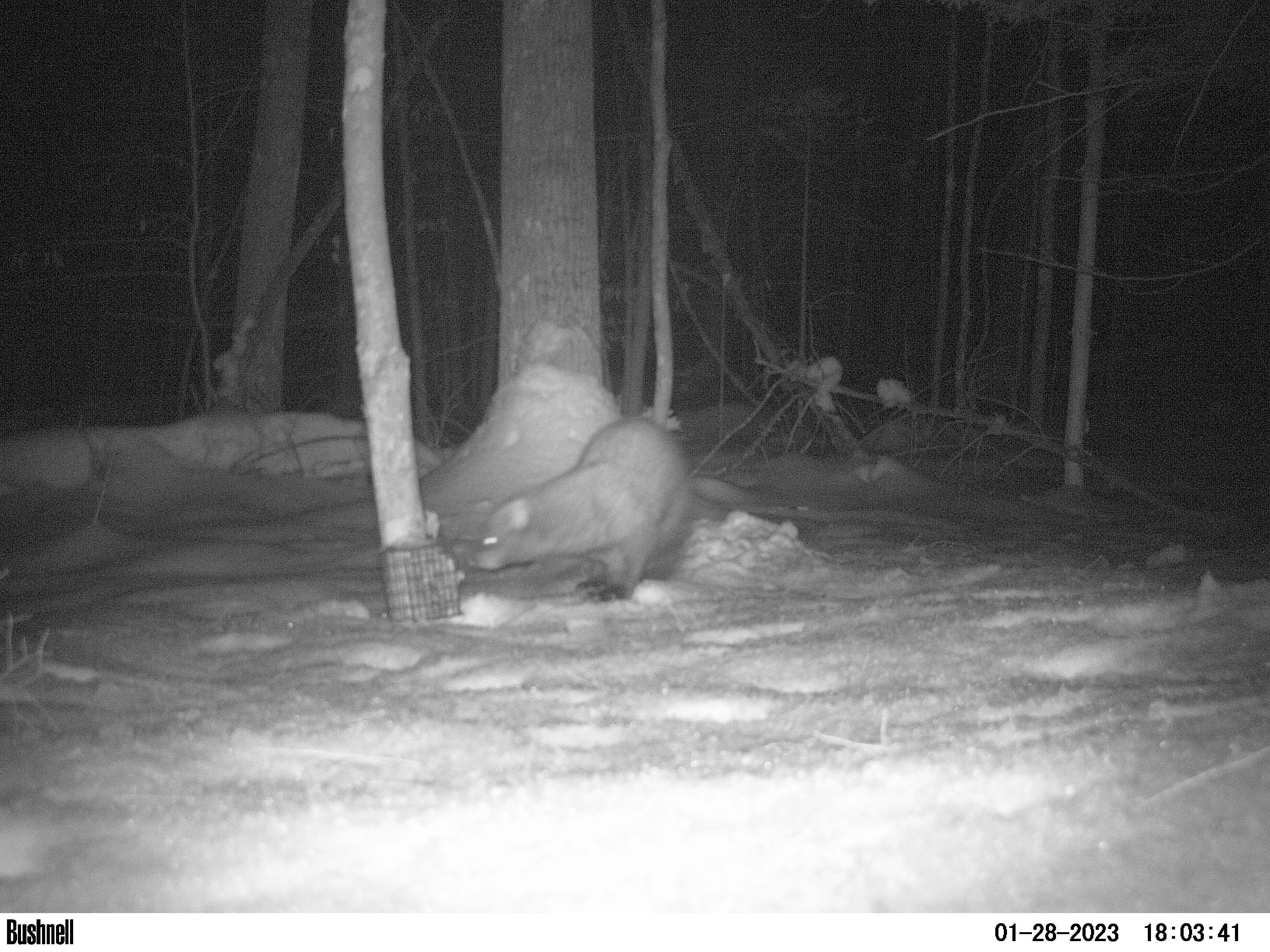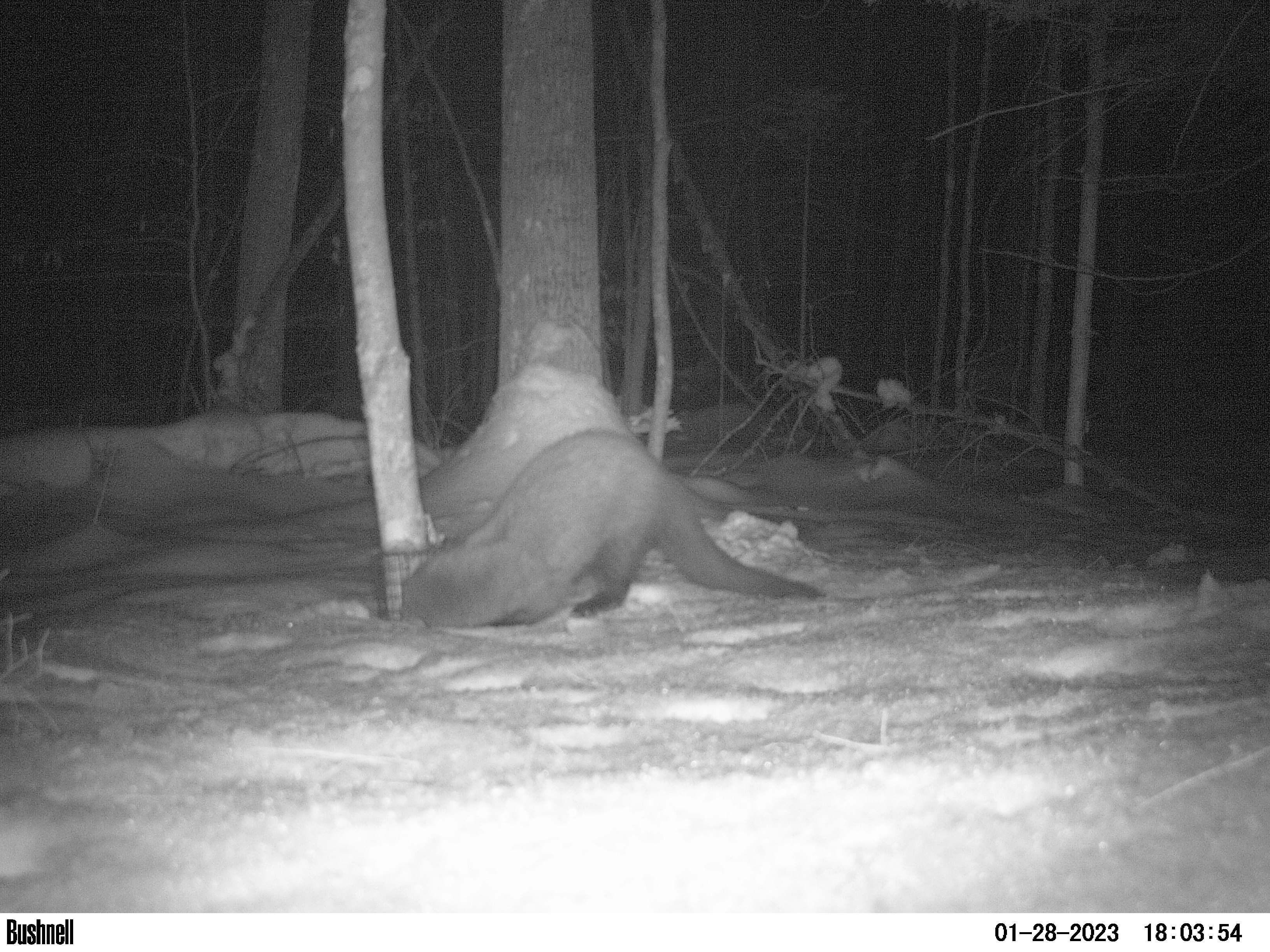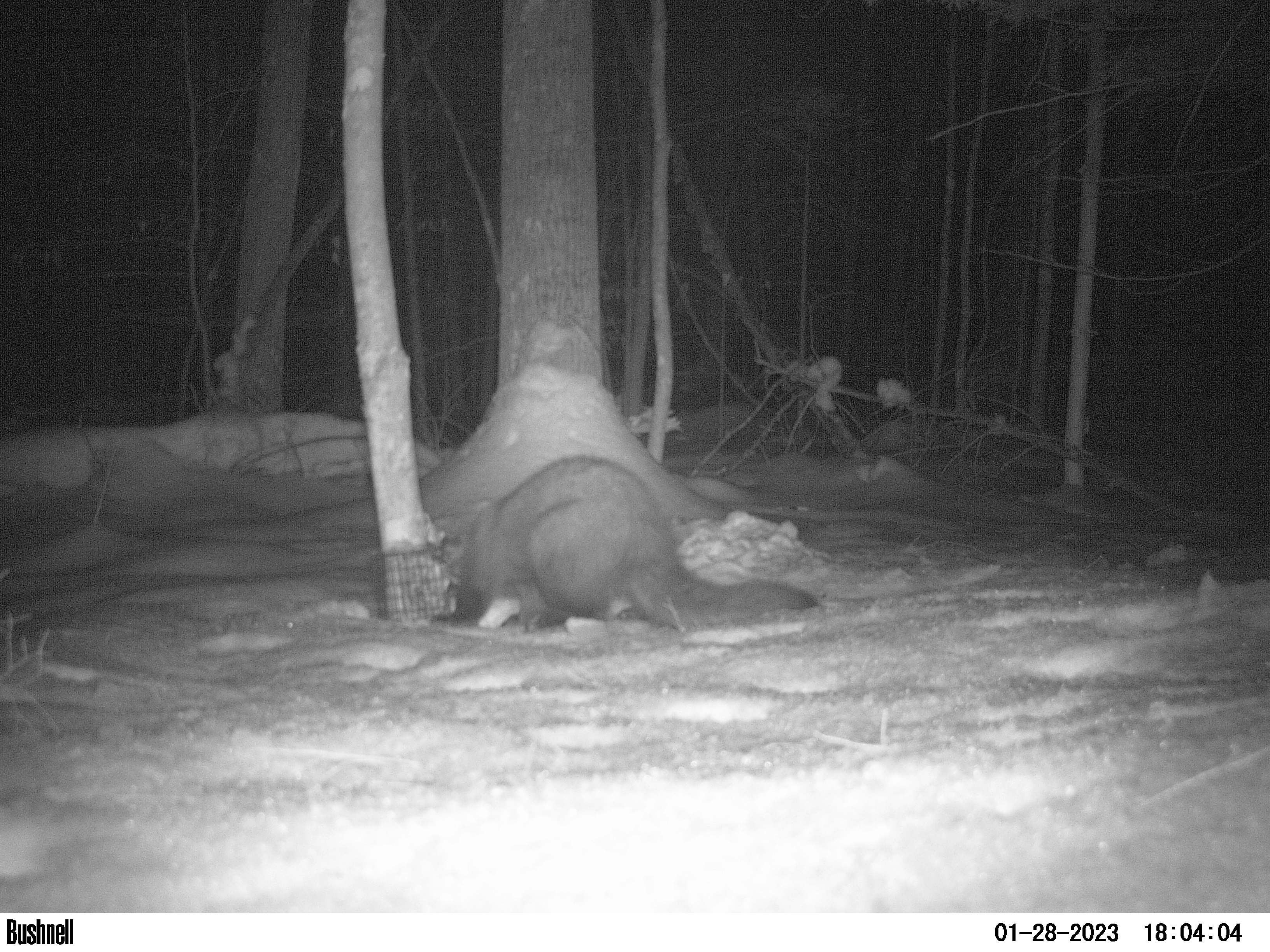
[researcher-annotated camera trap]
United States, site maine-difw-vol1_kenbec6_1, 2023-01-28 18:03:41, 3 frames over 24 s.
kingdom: Animalia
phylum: Chordata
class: Mammalia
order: Carnivora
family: Mustelidae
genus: Pekania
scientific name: Pekania pennanti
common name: fisher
Fisher (Pekania pennanti).